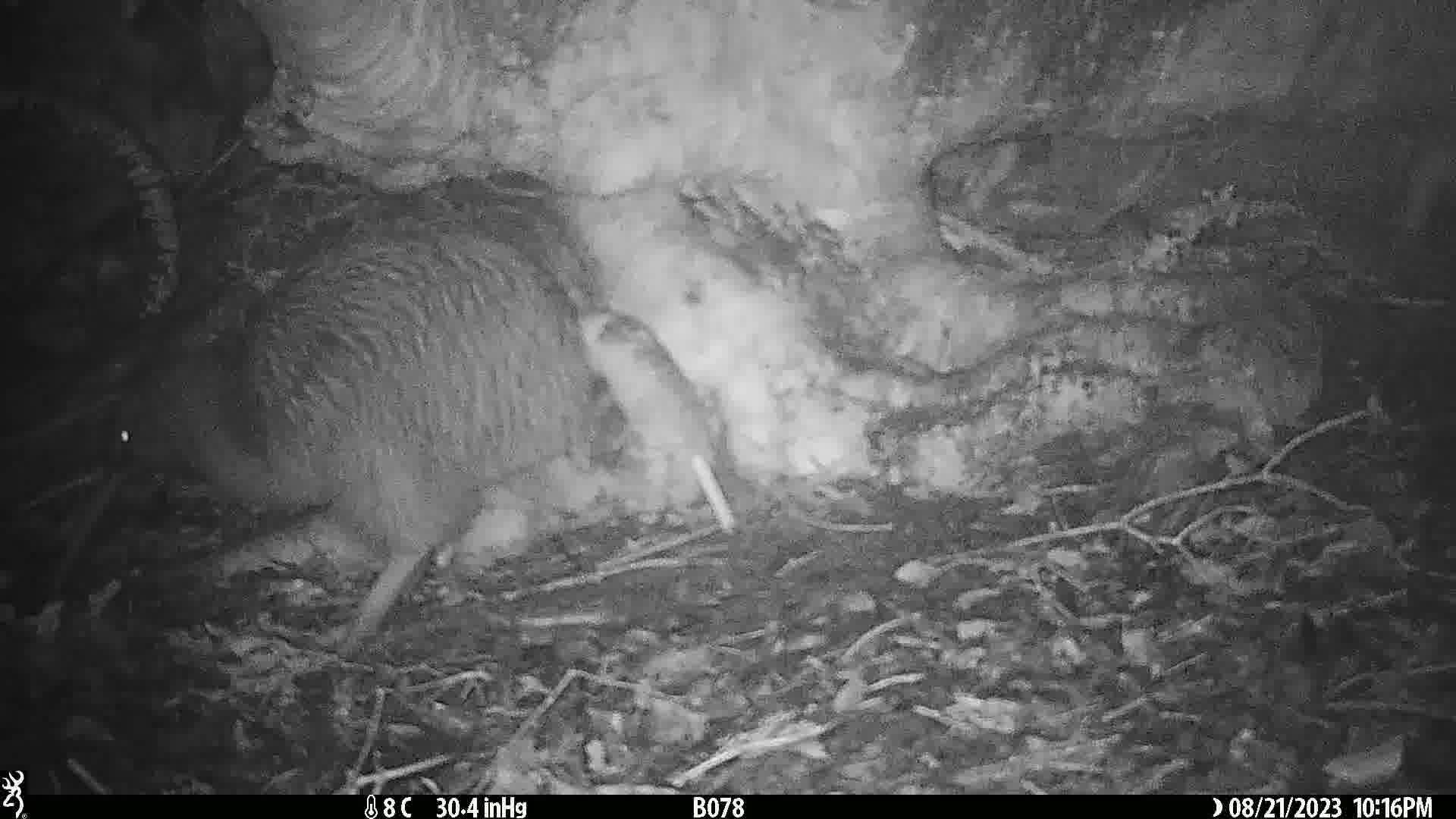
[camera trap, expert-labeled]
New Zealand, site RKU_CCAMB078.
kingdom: Animalia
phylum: Chordata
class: Aves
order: Apterygiformes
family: Apterygidae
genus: Apteryx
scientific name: Apteryx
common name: kiwi